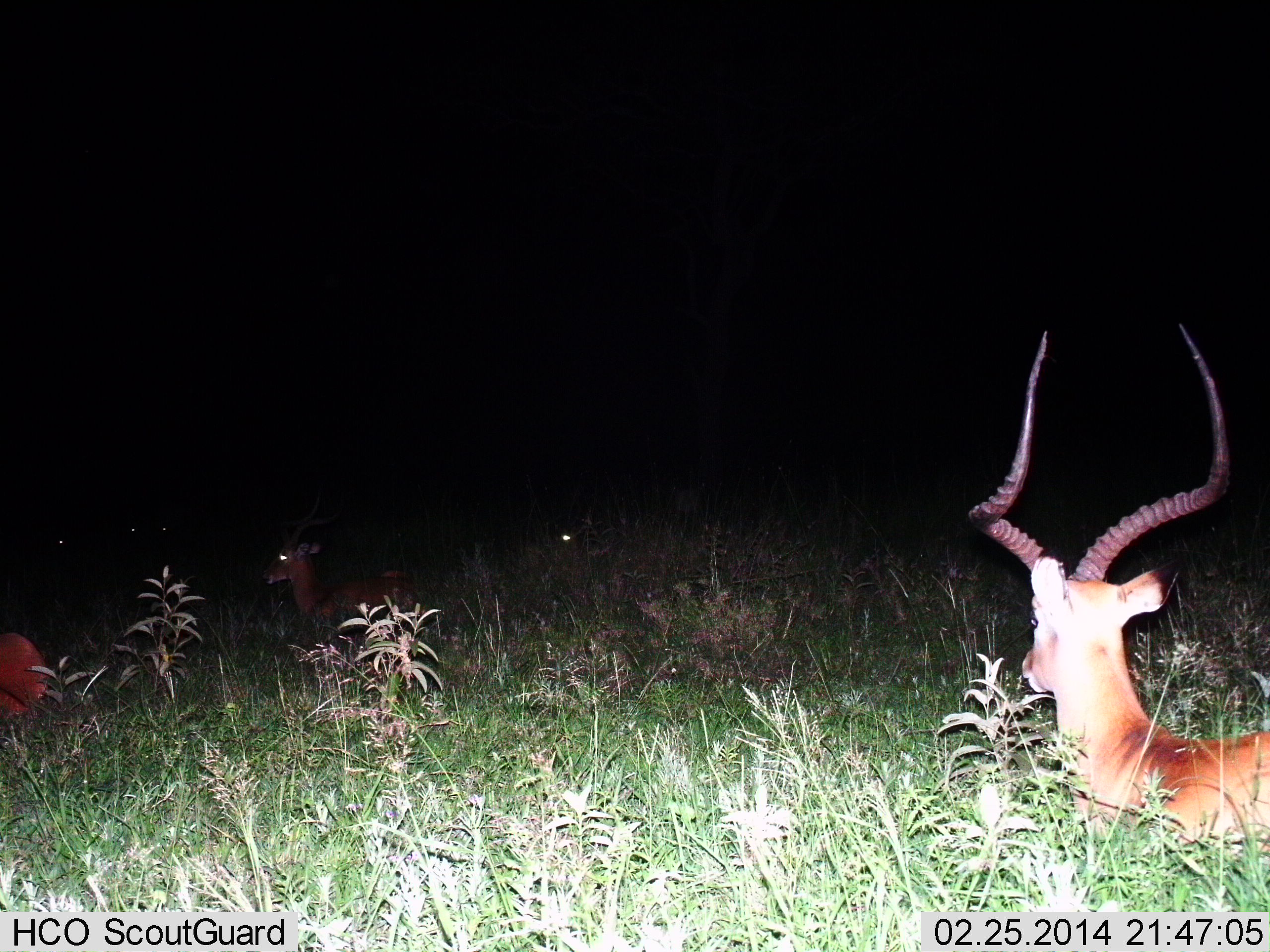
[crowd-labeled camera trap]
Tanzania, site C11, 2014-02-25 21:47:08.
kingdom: Animalia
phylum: Chordata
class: Mammalia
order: Artiodactyla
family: Bovidae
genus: Aepyceros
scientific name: Aepyceros melampus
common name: impala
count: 4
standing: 0%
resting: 100%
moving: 0%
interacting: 0%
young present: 0%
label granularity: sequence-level